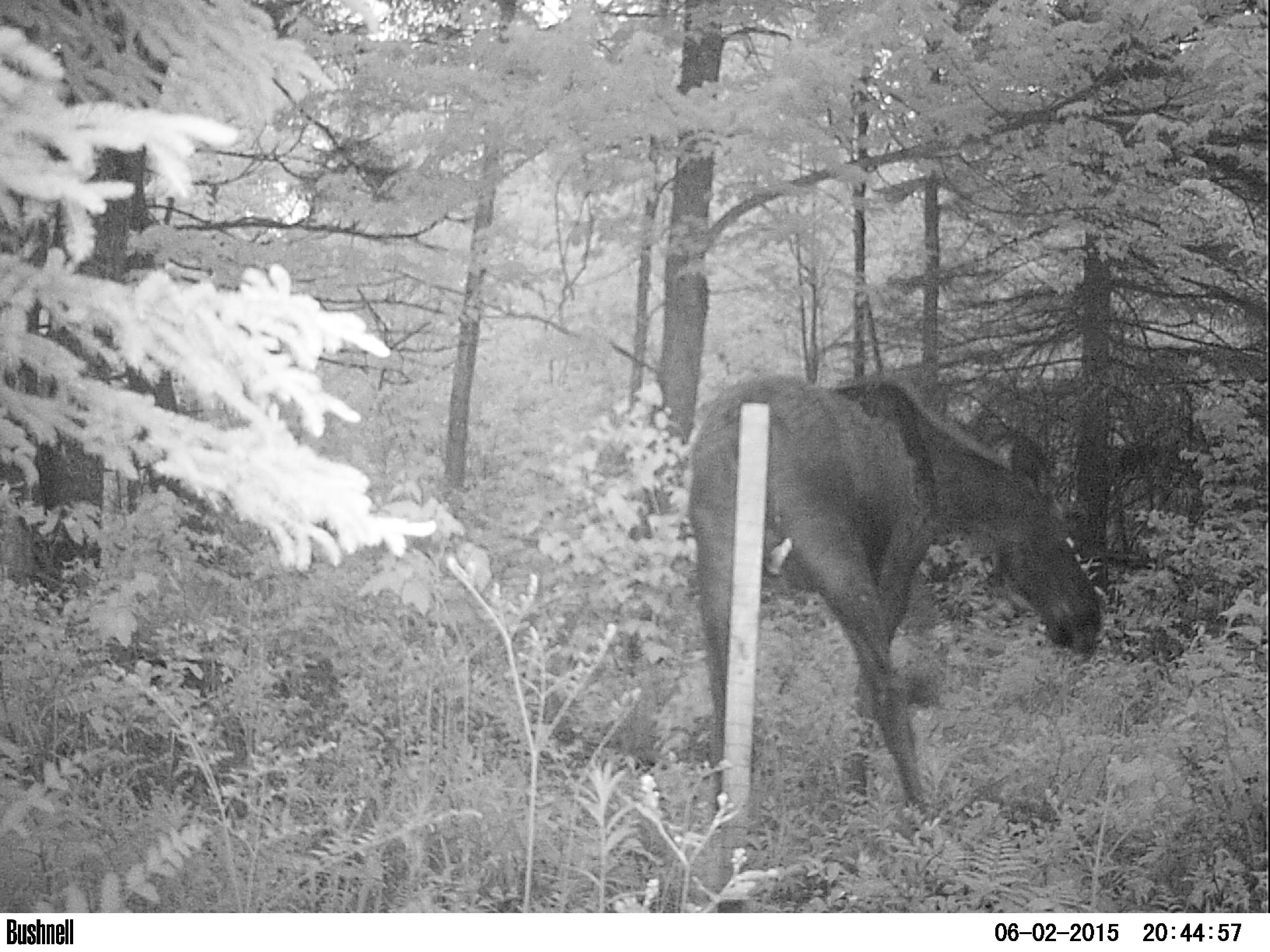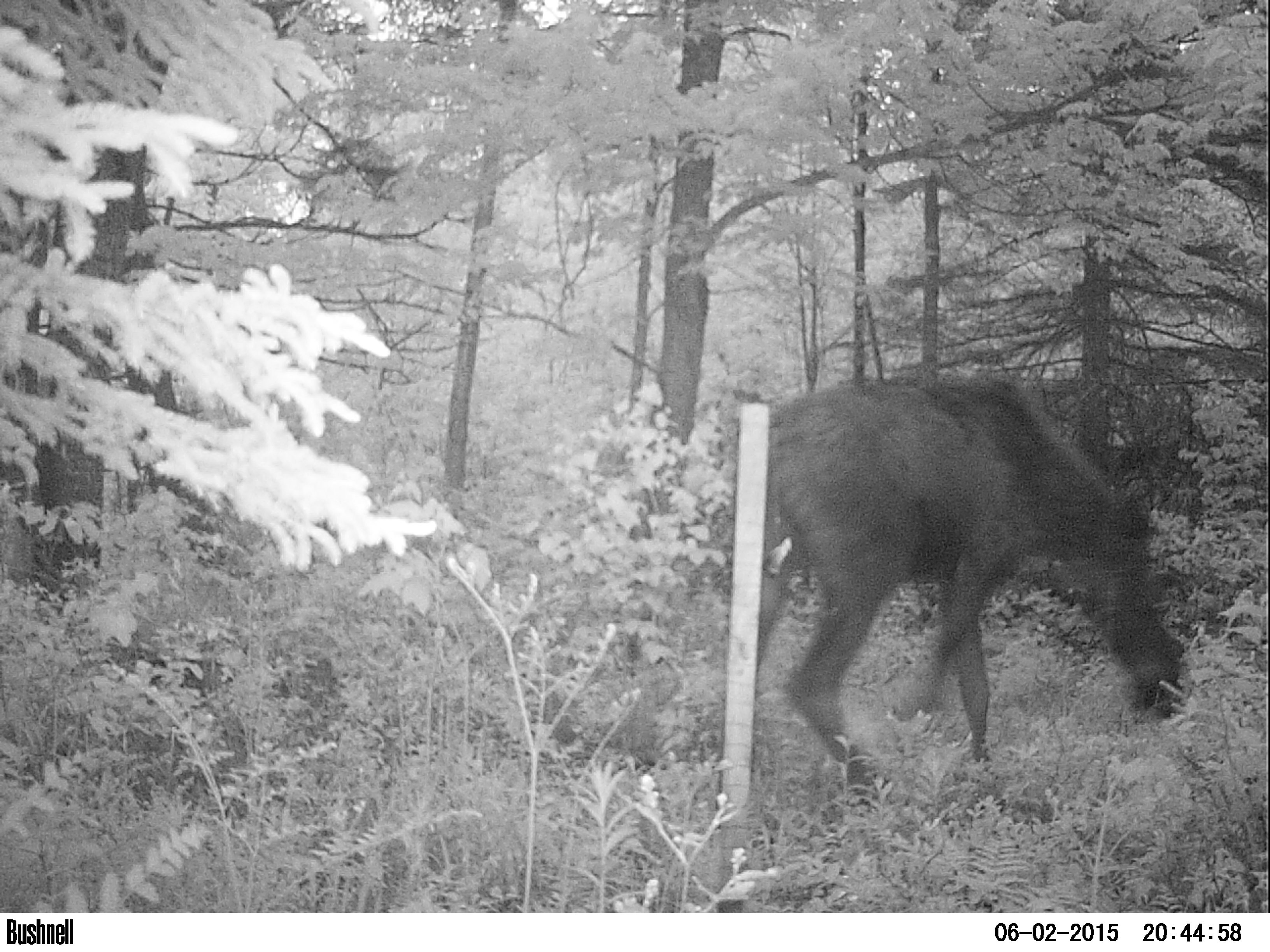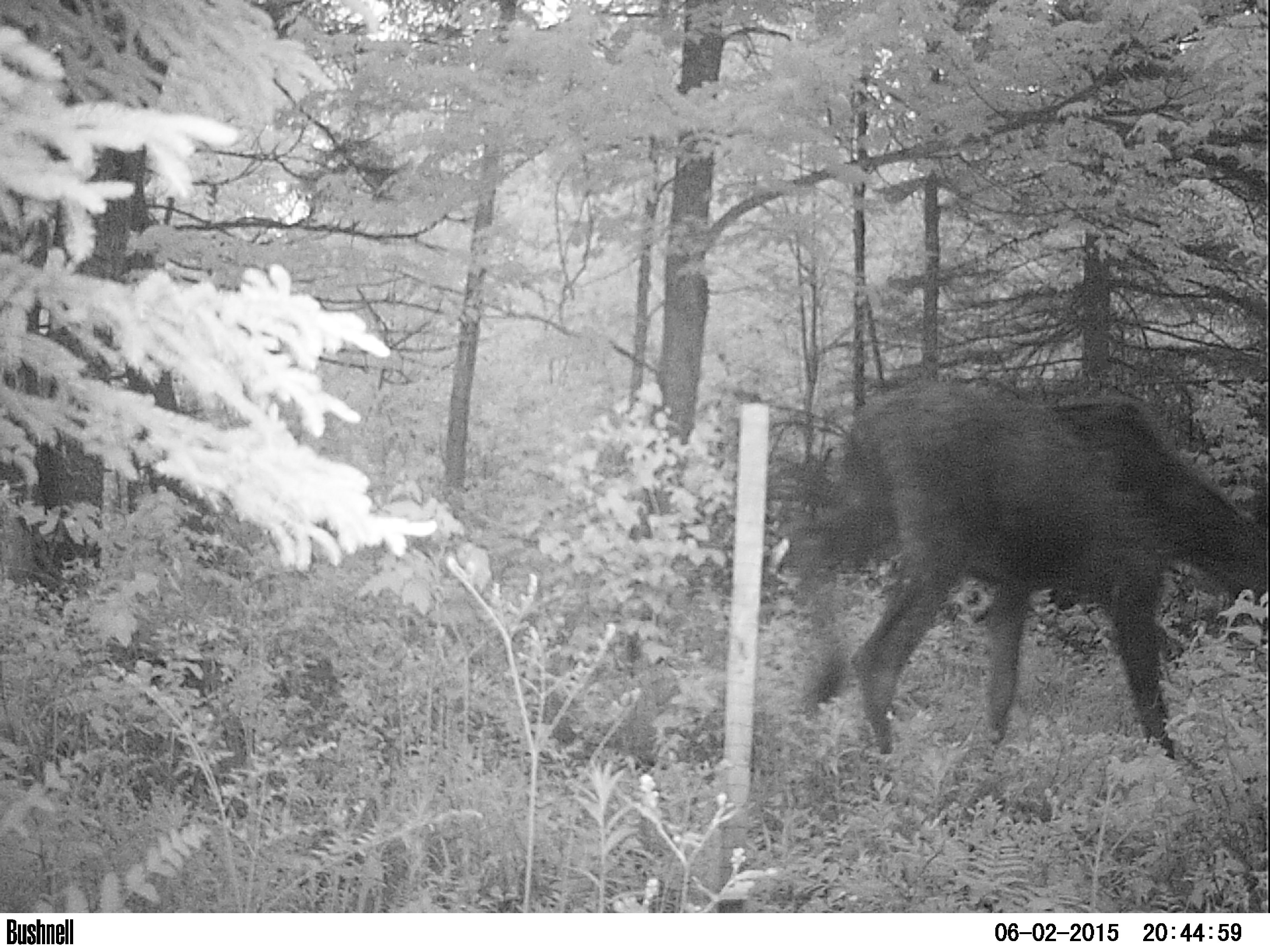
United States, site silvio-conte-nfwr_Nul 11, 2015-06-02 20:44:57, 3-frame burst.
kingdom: Animalia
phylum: Chordata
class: Mammalia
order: Artiodactyla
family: Cervidae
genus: Alces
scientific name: Alces alces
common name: moose